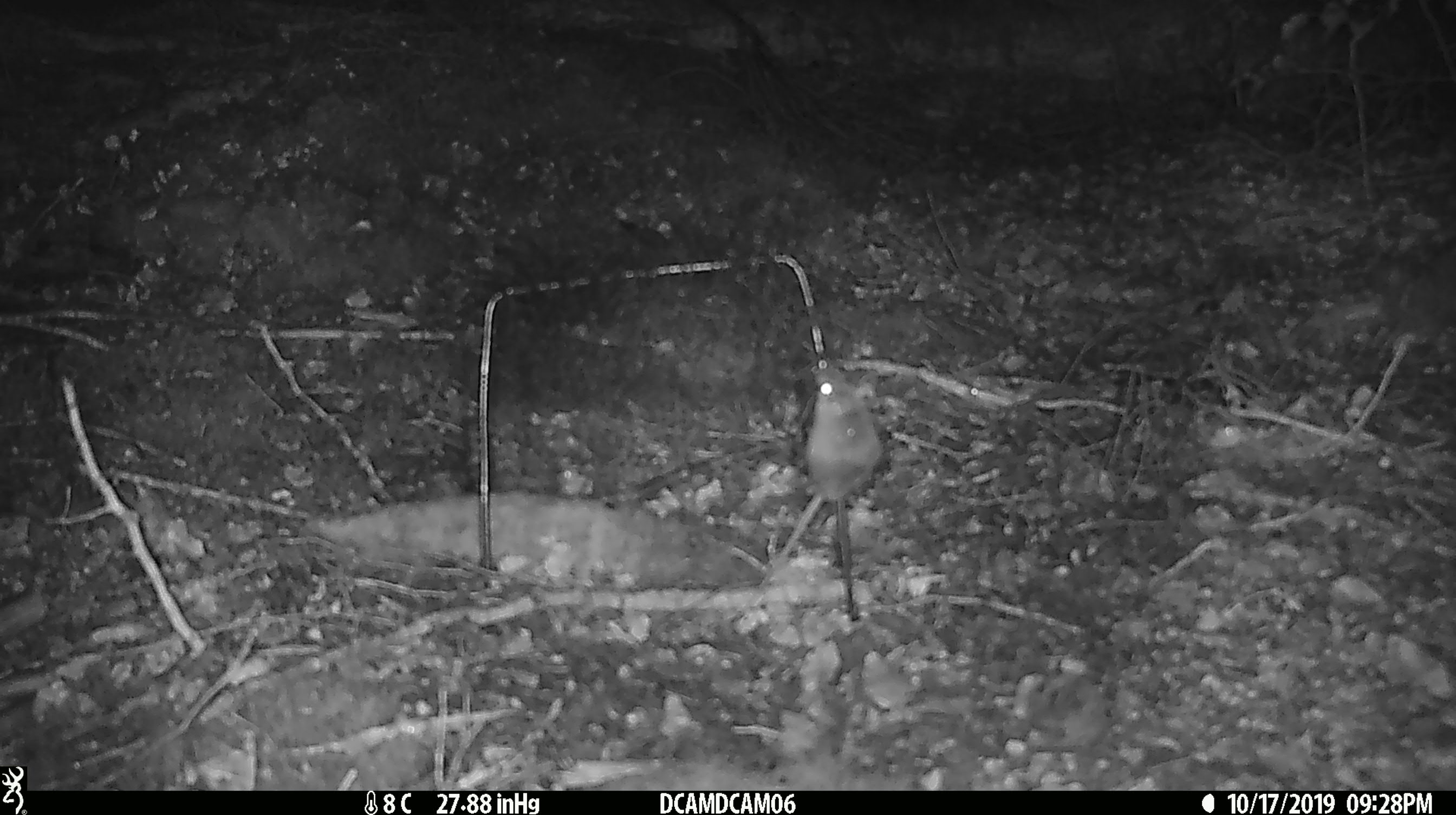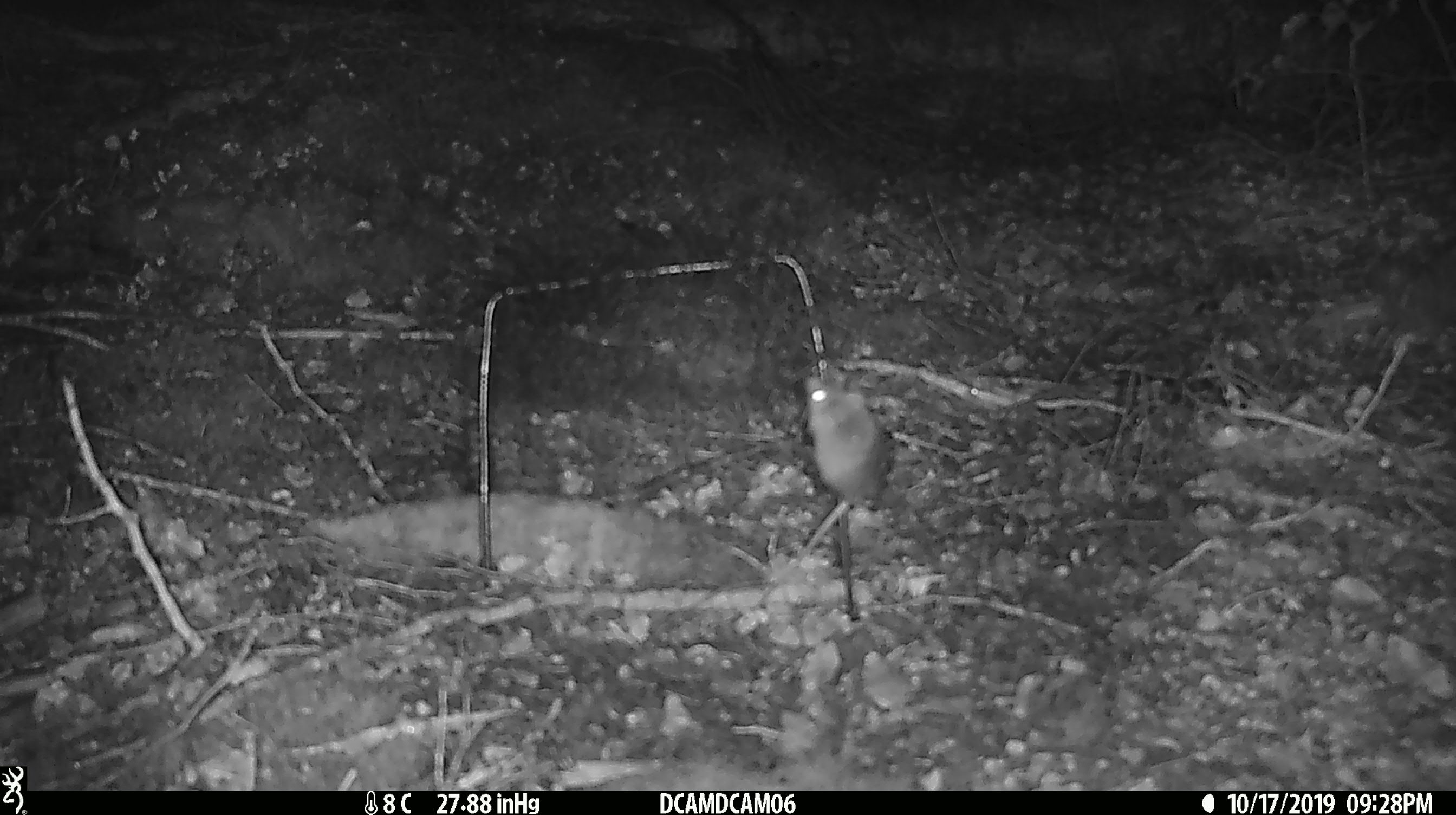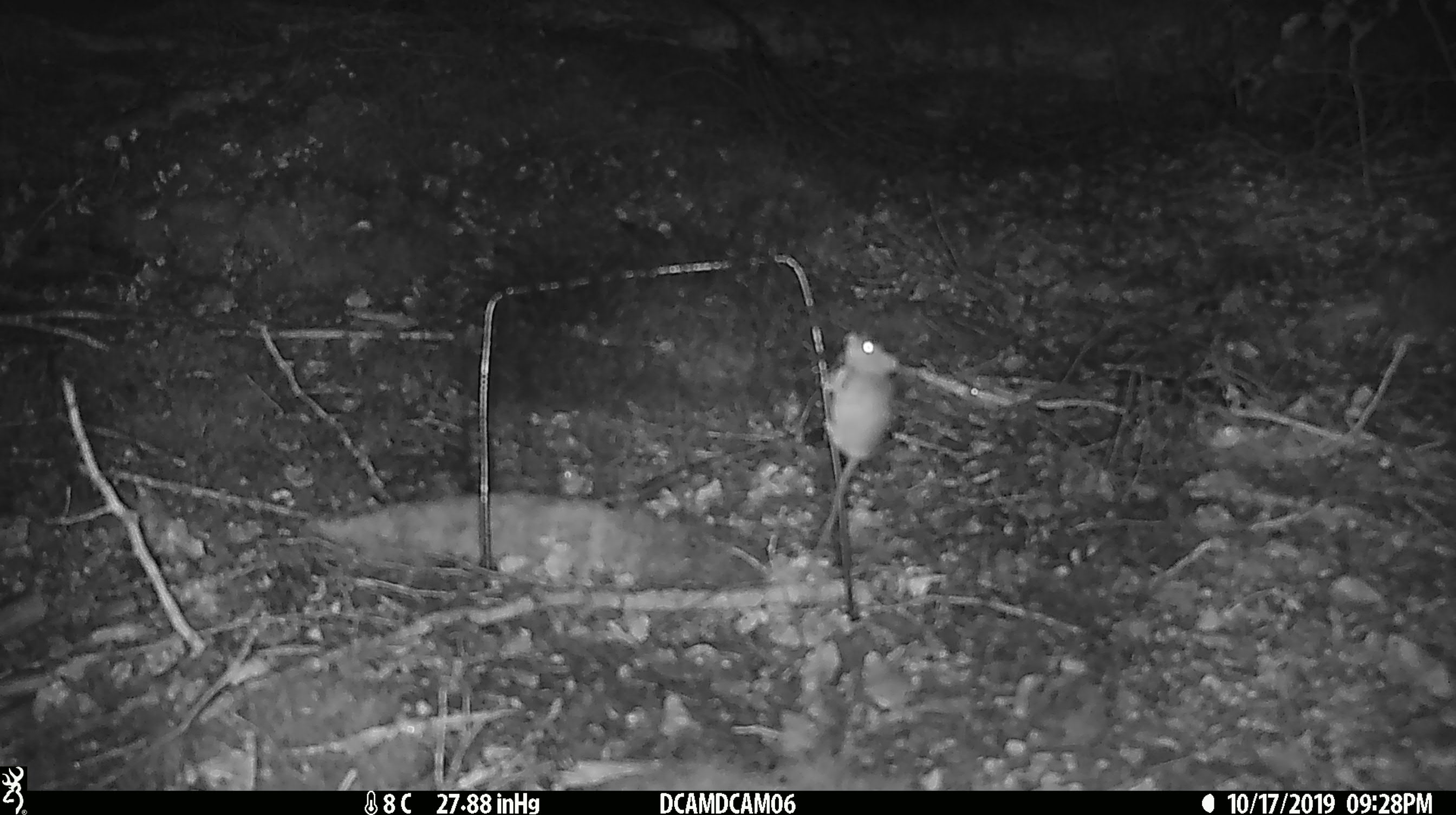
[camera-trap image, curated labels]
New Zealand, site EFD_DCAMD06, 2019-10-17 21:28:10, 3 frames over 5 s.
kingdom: Animalia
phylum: Chordata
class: Mammalia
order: Rodentia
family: Muridae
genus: Mus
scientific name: Mus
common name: mouse